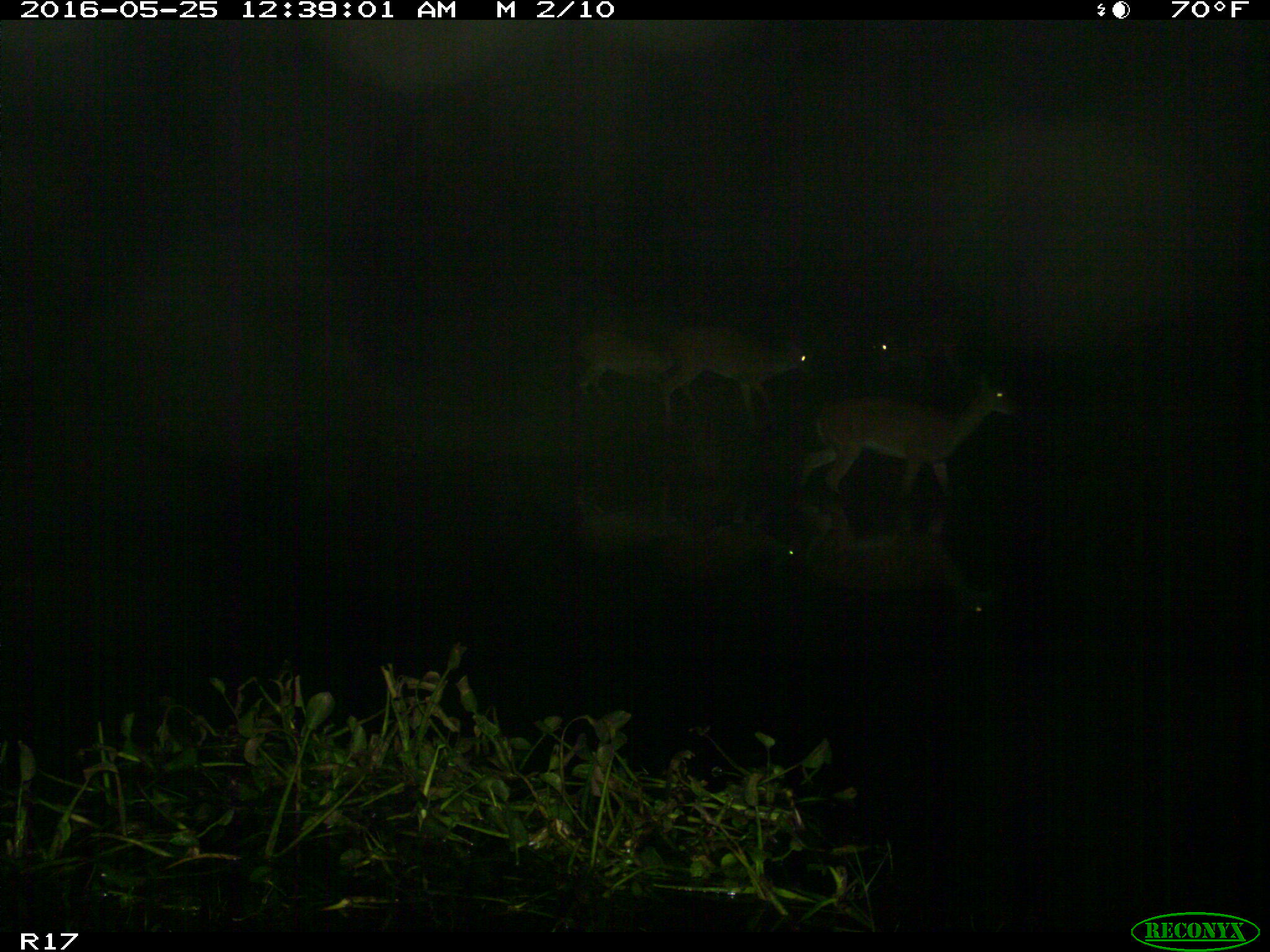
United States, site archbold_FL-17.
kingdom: Animalia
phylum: Chordata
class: Mammalia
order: Artiodactyla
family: Cervidae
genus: Odocoileus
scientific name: Odocoileus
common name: deer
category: unidentified deer